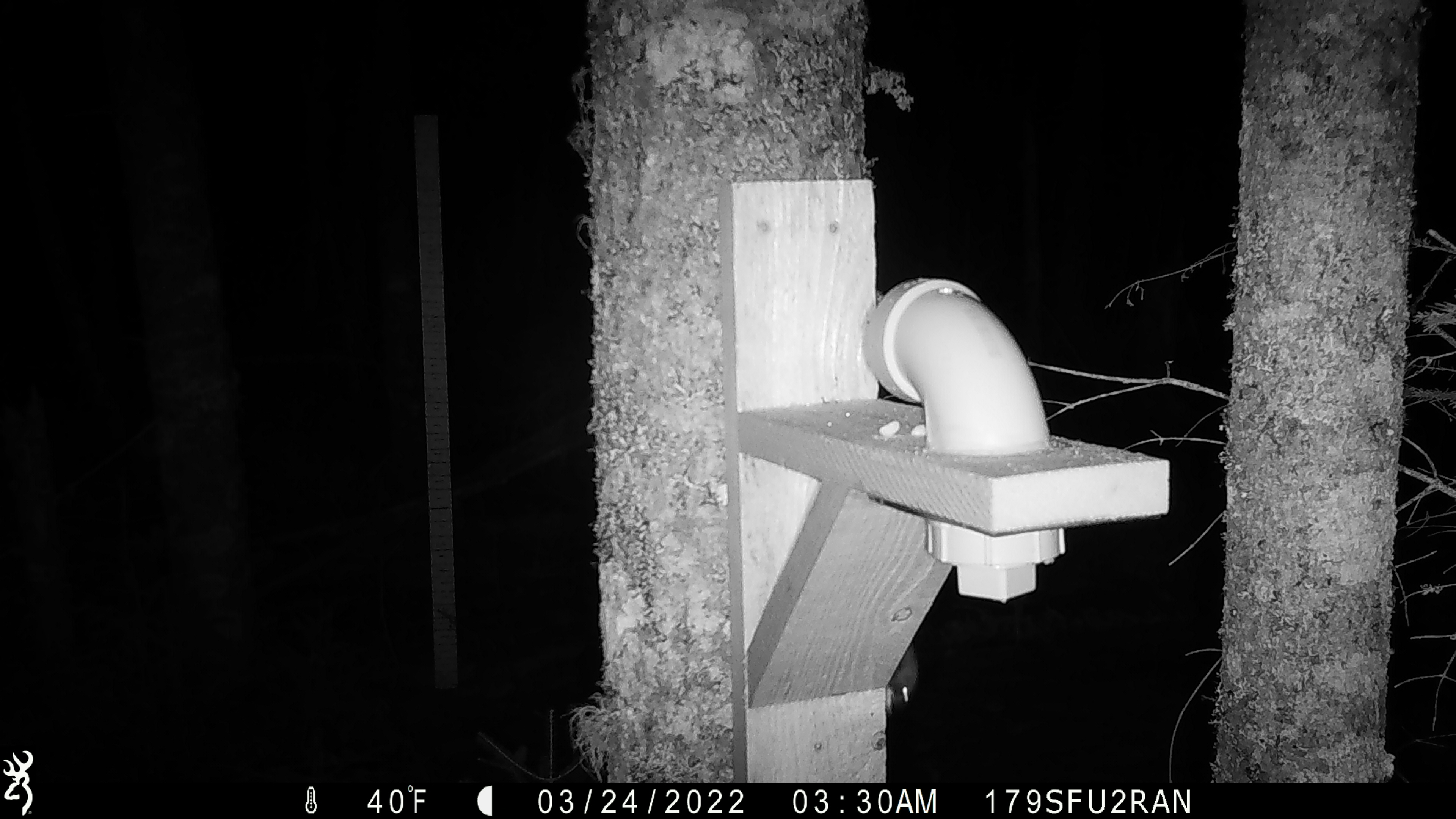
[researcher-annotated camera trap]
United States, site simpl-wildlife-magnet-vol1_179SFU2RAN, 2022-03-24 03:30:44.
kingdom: Animalia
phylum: Chordata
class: Mammalia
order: Rodentia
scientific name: Rodentia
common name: mouse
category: mouse sp.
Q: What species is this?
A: Mouse sp. (mouse) (Rodentia).